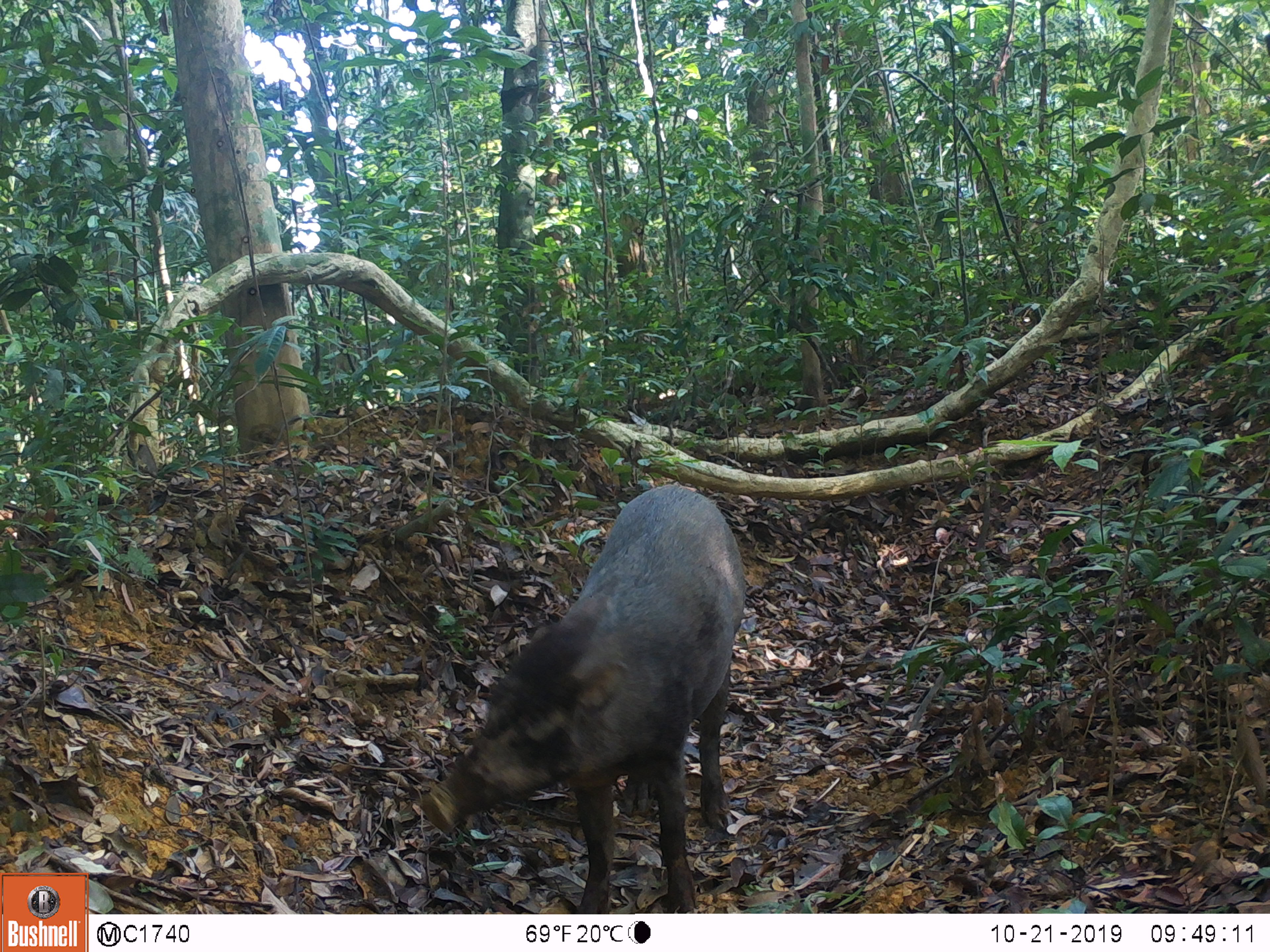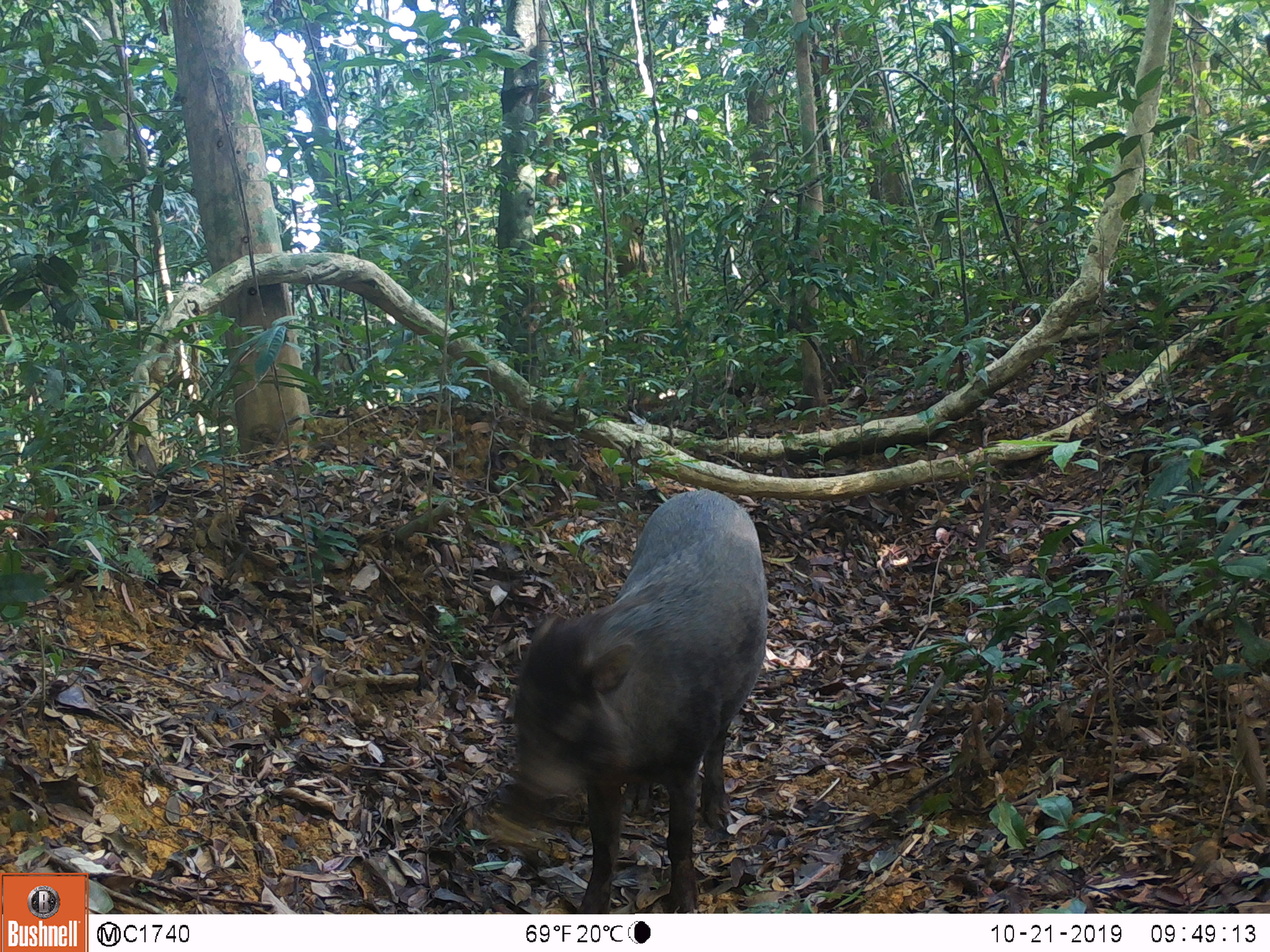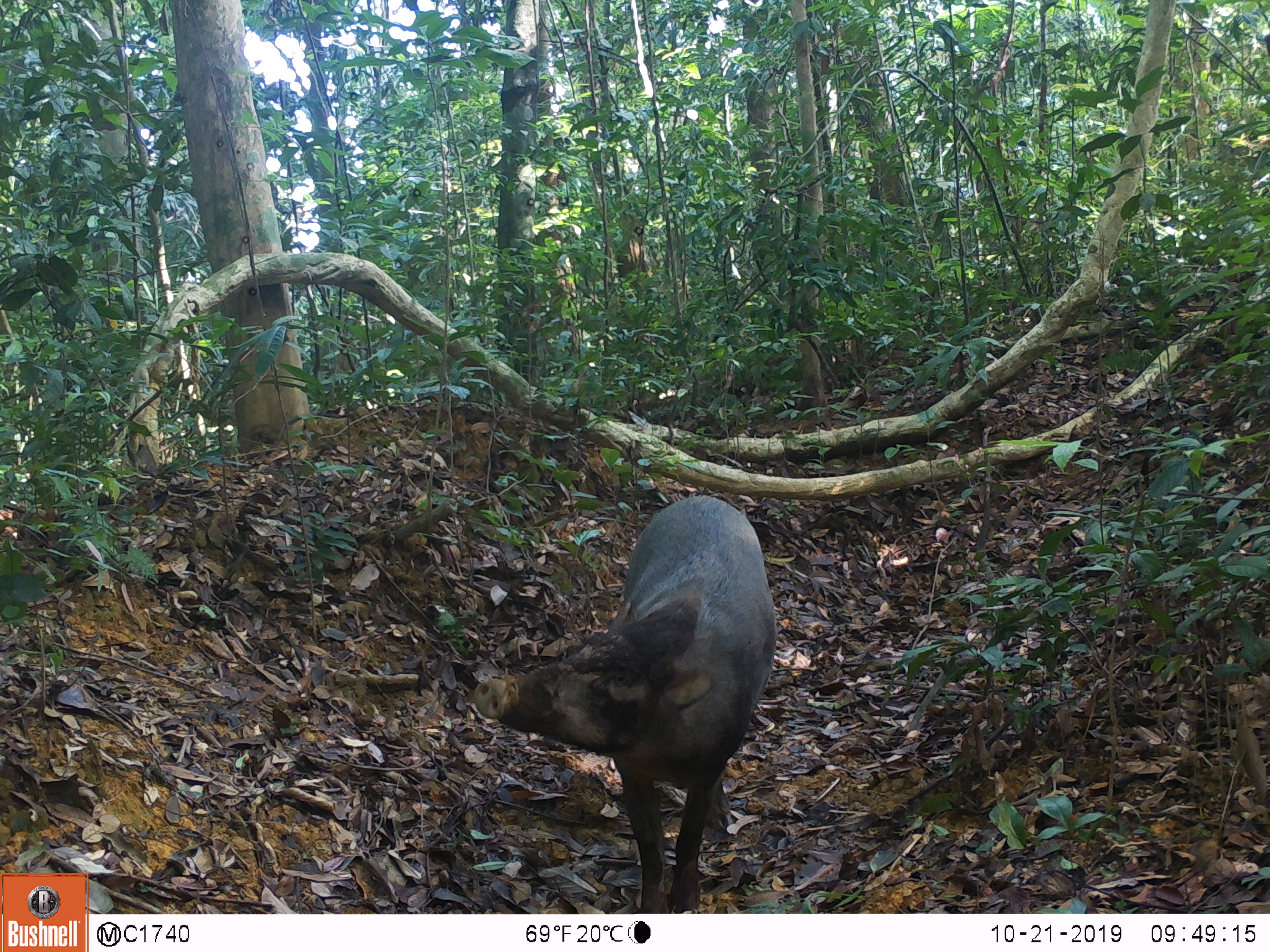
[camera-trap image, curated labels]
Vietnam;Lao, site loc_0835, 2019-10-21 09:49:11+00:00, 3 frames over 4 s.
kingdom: Animalia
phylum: Chordata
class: Mammalia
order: Artiodactyla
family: Suidae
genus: Sus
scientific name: Sus scrofa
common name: eurasian wild pig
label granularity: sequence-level